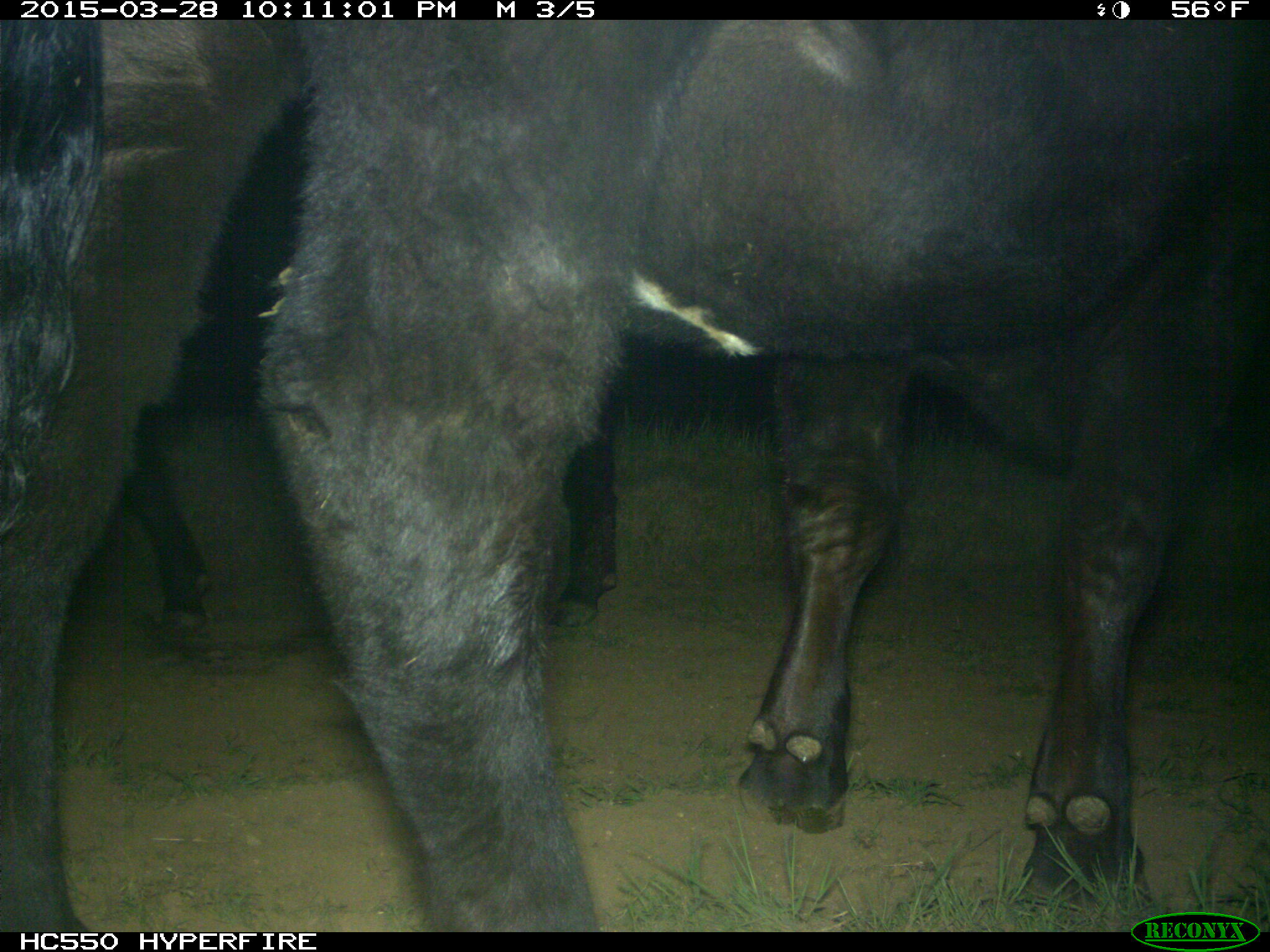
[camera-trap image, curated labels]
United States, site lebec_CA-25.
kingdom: Animalia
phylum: Chordata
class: Mammalia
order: Artiodactyla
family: Bovidae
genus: Bos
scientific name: Bos taurus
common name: domestic cow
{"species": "Bos taurus (domestic cow)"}